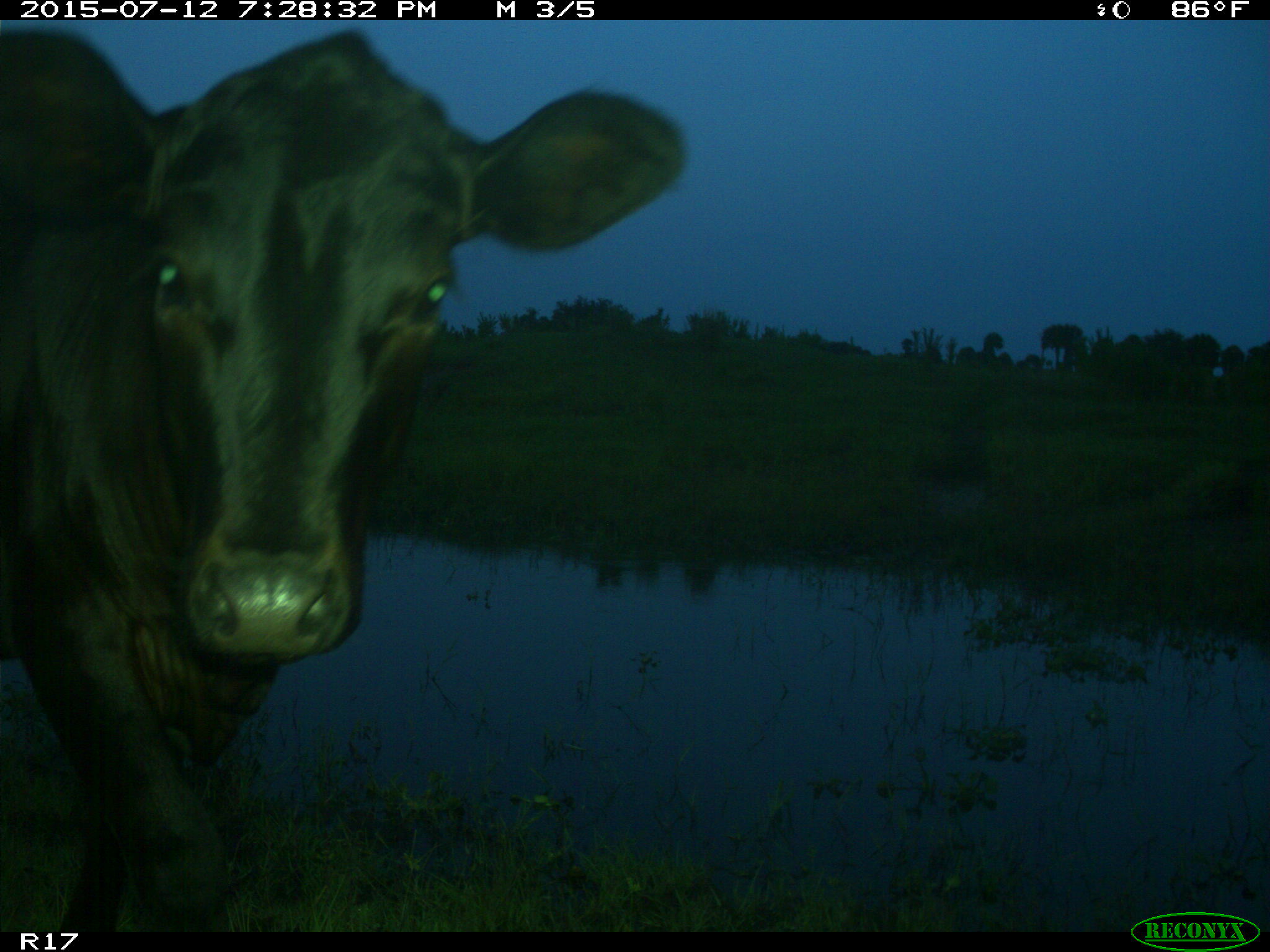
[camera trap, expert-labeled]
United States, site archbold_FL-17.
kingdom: Animalia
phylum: Chordata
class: Mammalia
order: Artiodactyla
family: Bovidae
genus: Bos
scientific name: Bos taurus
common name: domestic cow